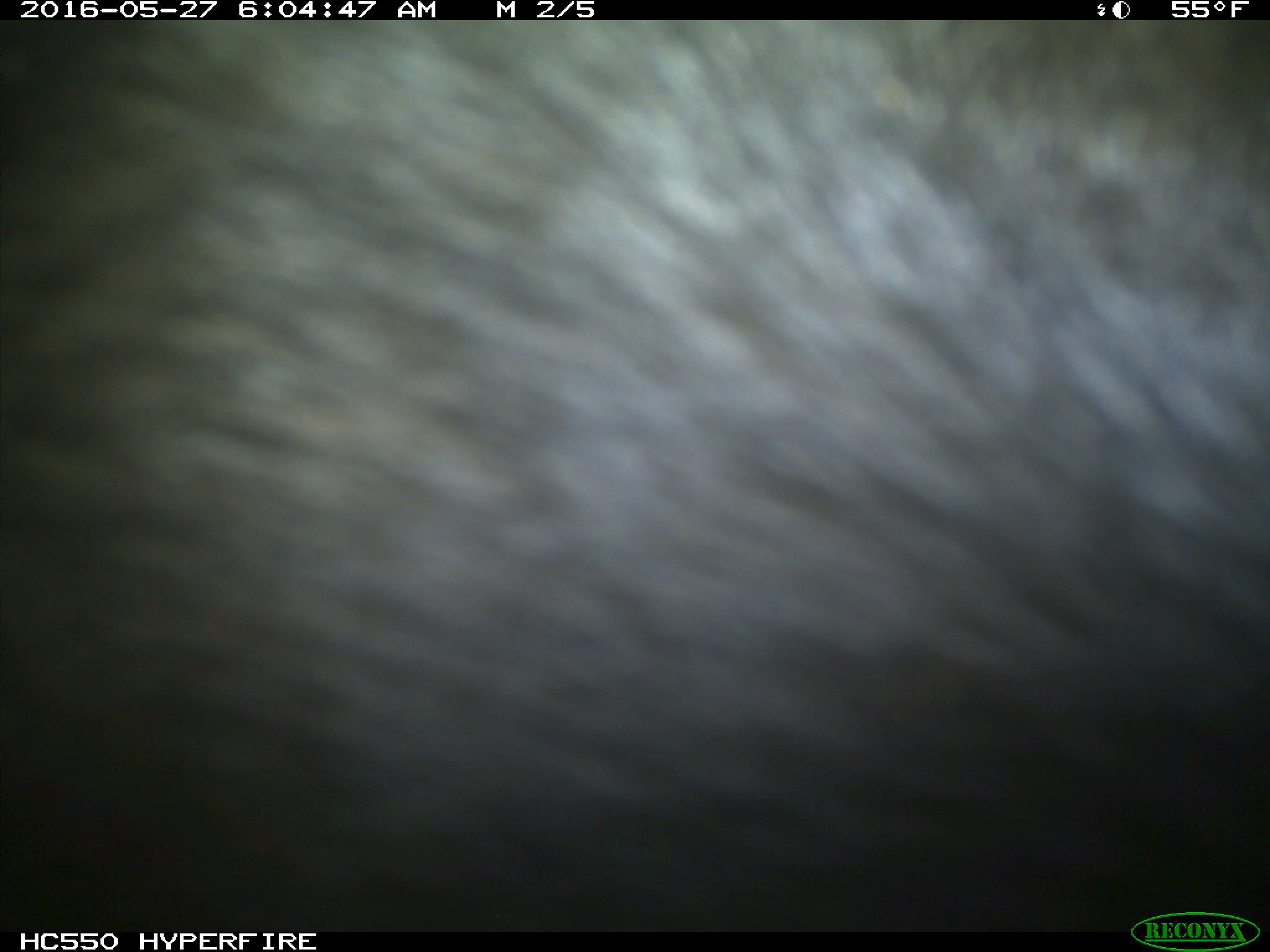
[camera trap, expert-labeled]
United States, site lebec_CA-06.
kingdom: Animalia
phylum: Chordata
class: Mammalia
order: Artiodactyla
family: Bovidae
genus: Bos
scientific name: Bos taurus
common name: domestic cow